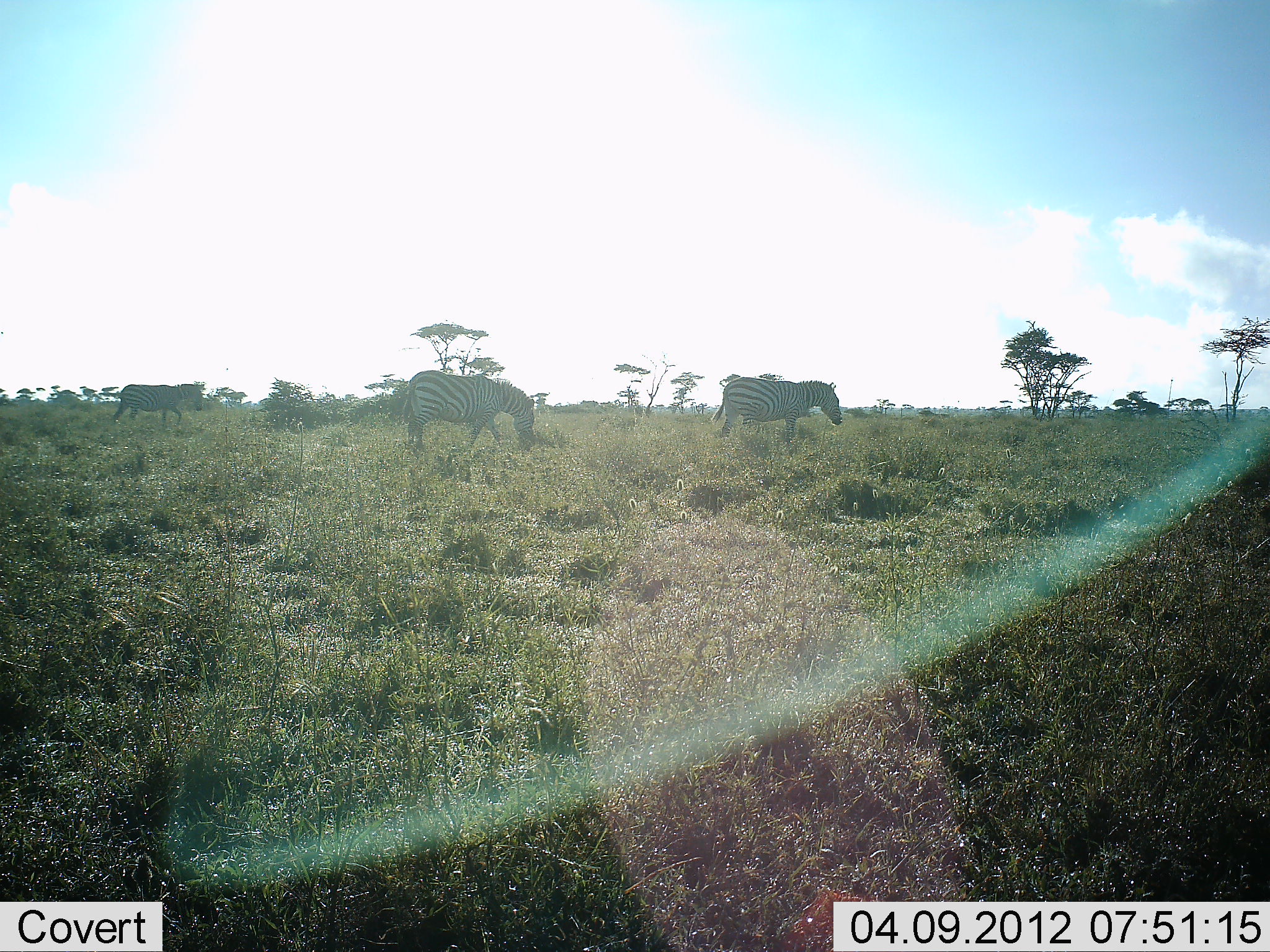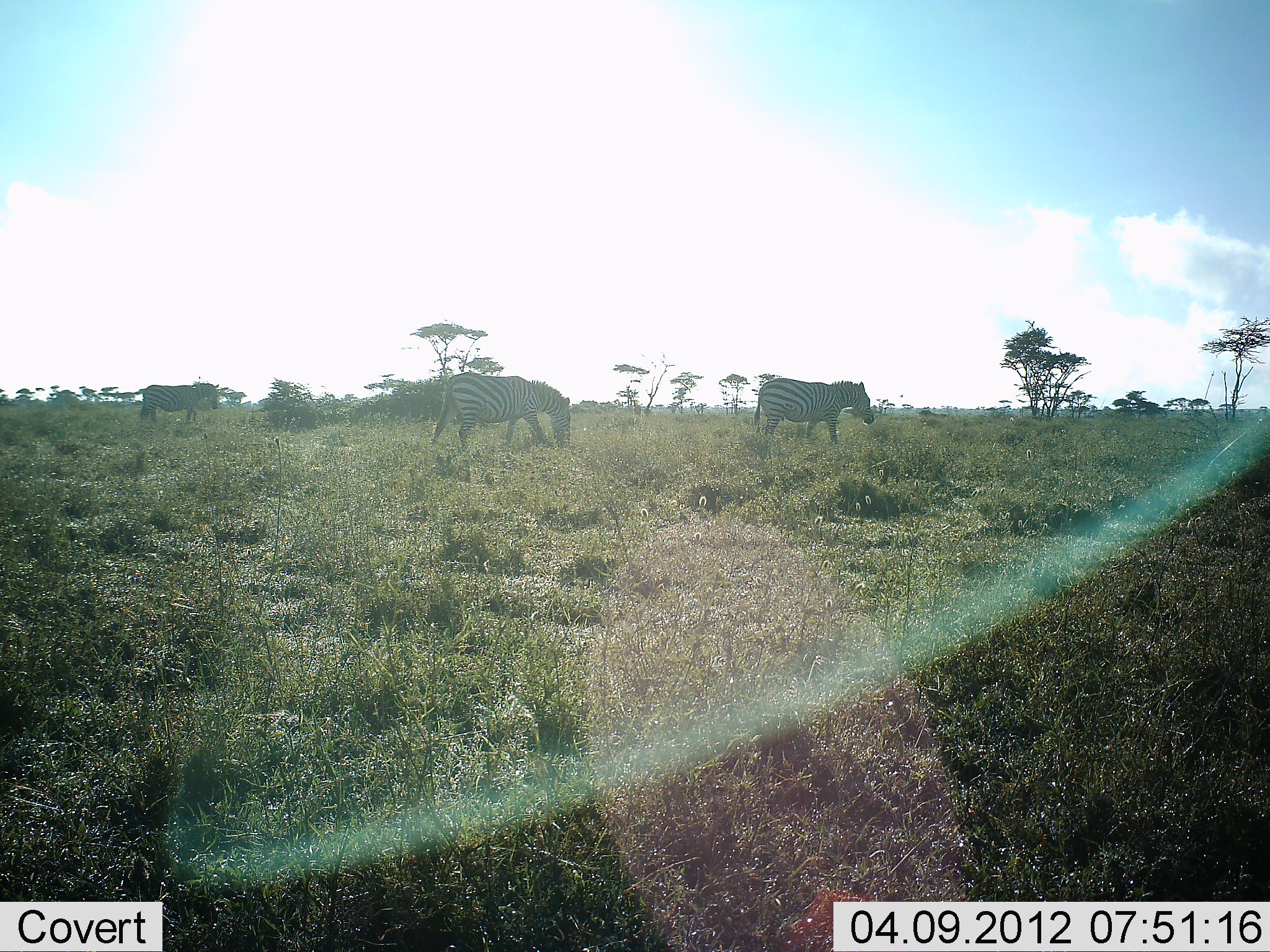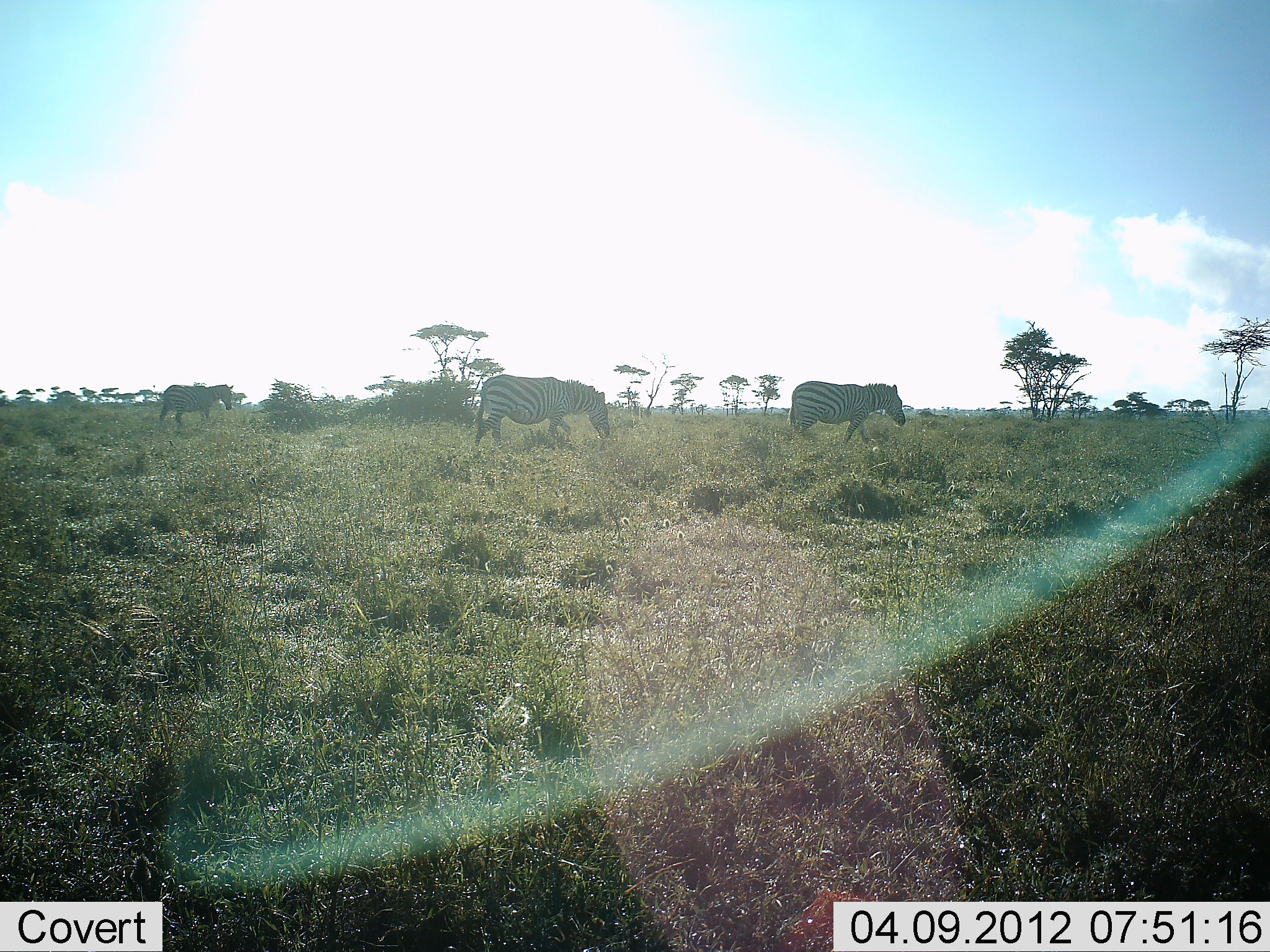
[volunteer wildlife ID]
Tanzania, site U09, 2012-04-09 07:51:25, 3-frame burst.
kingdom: Animalia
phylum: Chordata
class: Mammalia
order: Perissodactyla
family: Equidae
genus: Equus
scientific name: Equus quagga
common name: plains zebra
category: zebra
Zebra (plains zebra) (Equus quagga), count 3. Behavior (volunteer vote fractions): standing 5%, resting 0%, moving 100%, interacting 0%. Young present (vote fraction): 0%. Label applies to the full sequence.